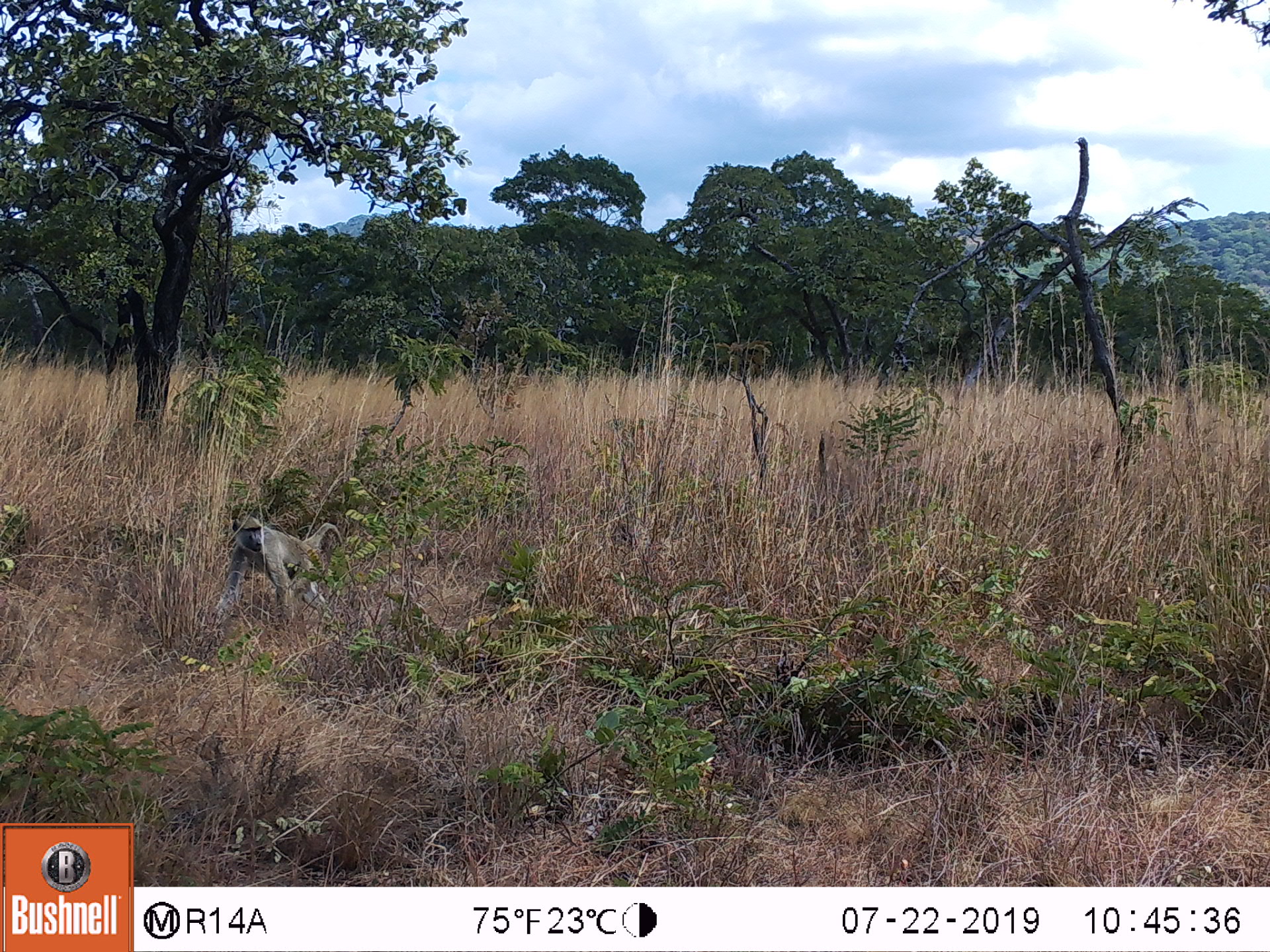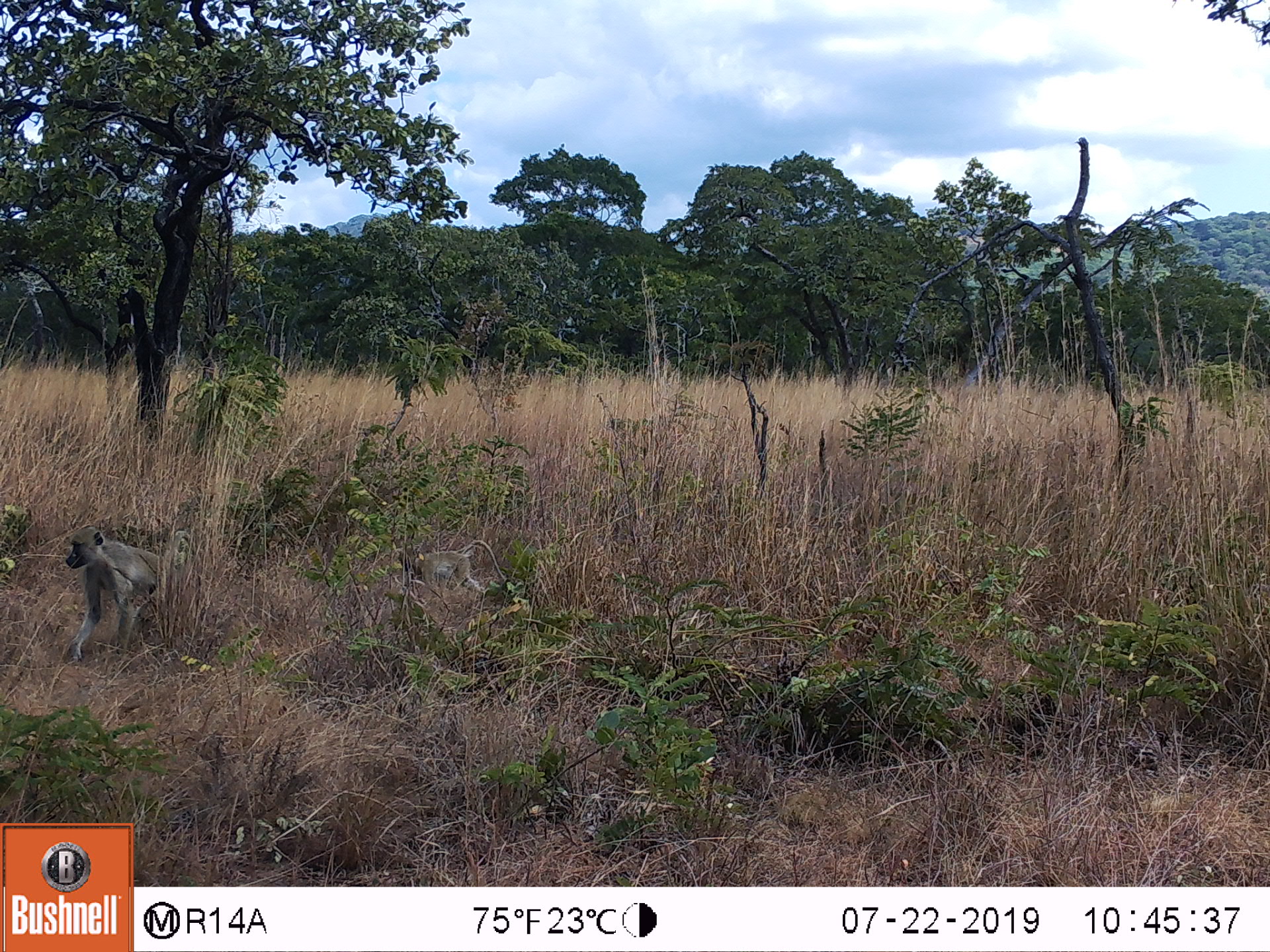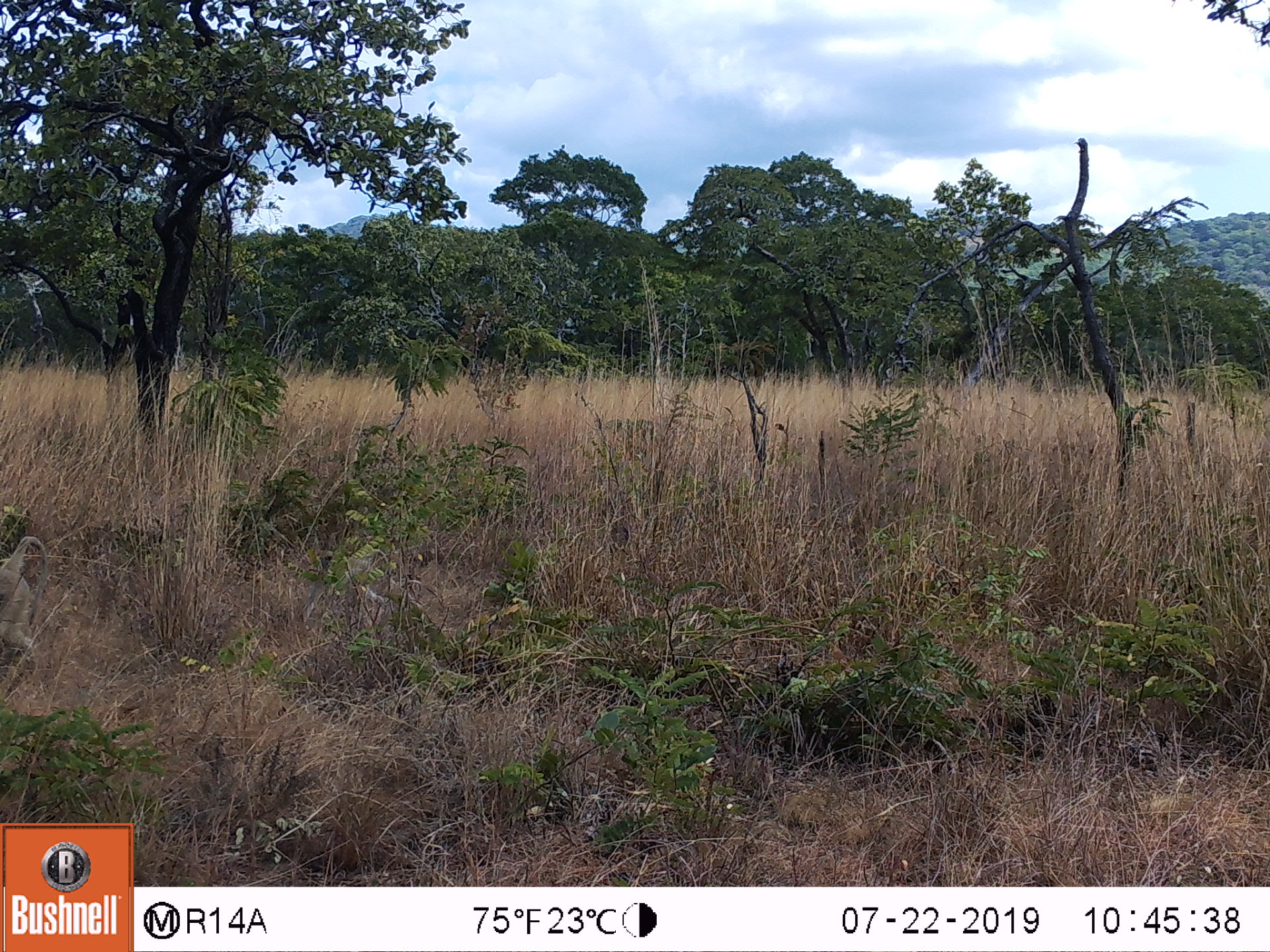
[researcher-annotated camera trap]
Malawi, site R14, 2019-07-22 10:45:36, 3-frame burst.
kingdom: Animalia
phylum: Chordata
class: Mammalia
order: Primates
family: Cercopithecidae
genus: Papio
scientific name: Papio cynocephalus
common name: yellow baboon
Yellow baboon (Papio cynocephalus), count 1.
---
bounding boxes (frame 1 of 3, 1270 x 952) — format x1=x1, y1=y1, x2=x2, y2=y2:
yellow baboon: x1=209, y1=502, x2=352, y2=631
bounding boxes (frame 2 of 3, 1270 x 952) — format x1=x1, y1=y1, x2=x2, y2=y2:
yellow baboon: x1=59, y1=520, x2=209, y2=665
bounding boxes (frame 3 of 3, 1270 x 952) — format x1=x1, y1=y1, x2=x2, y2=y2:
yellow baboon: x1=2, y1=517, x2=59, y2=697